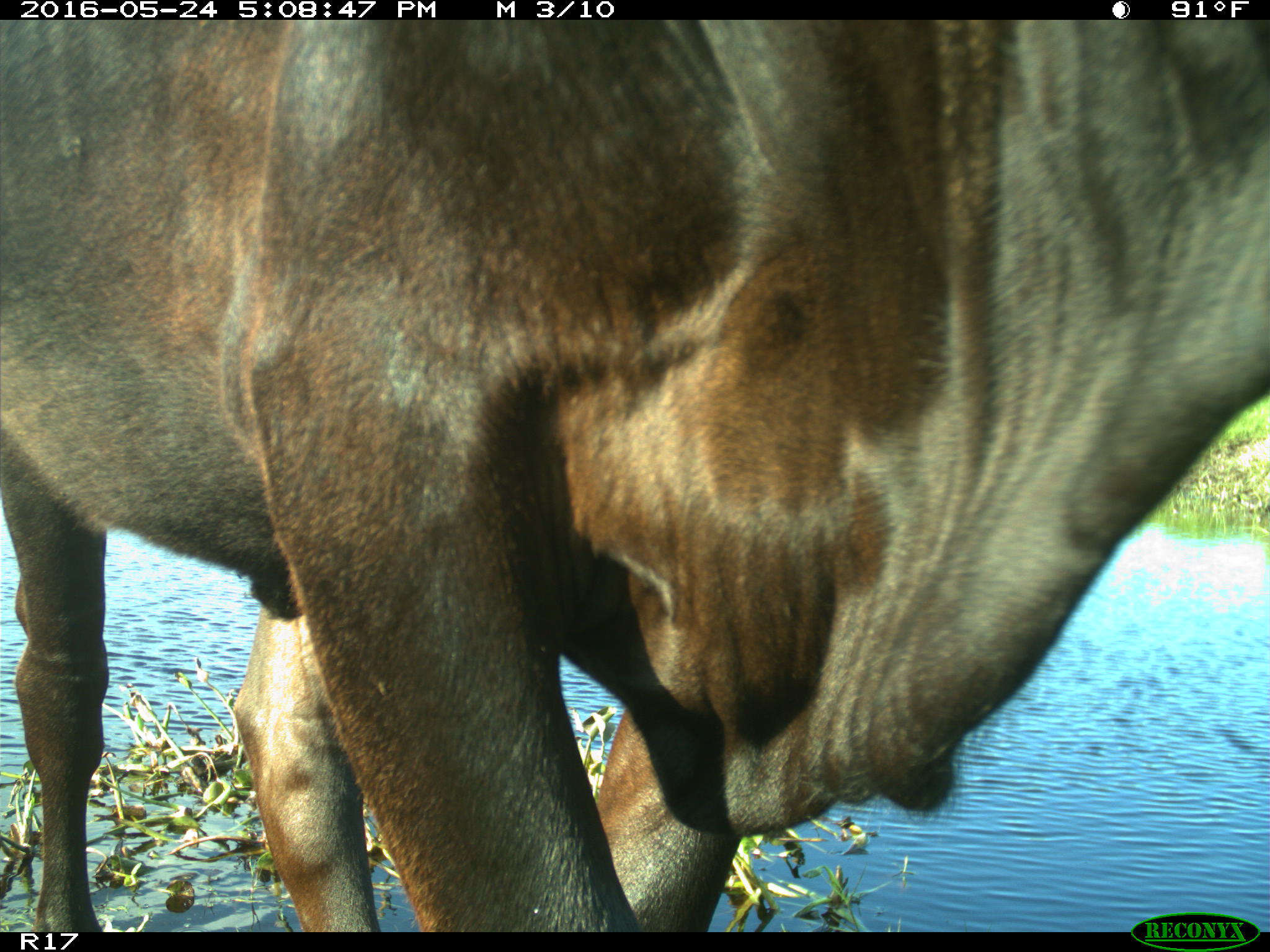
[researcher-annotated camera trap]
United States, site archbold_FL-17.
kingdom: Animalia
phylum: Chordata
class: Mammalia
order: Artiodactyla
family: Bovidae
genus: Bos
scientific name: Bos taurus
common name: domestic cow